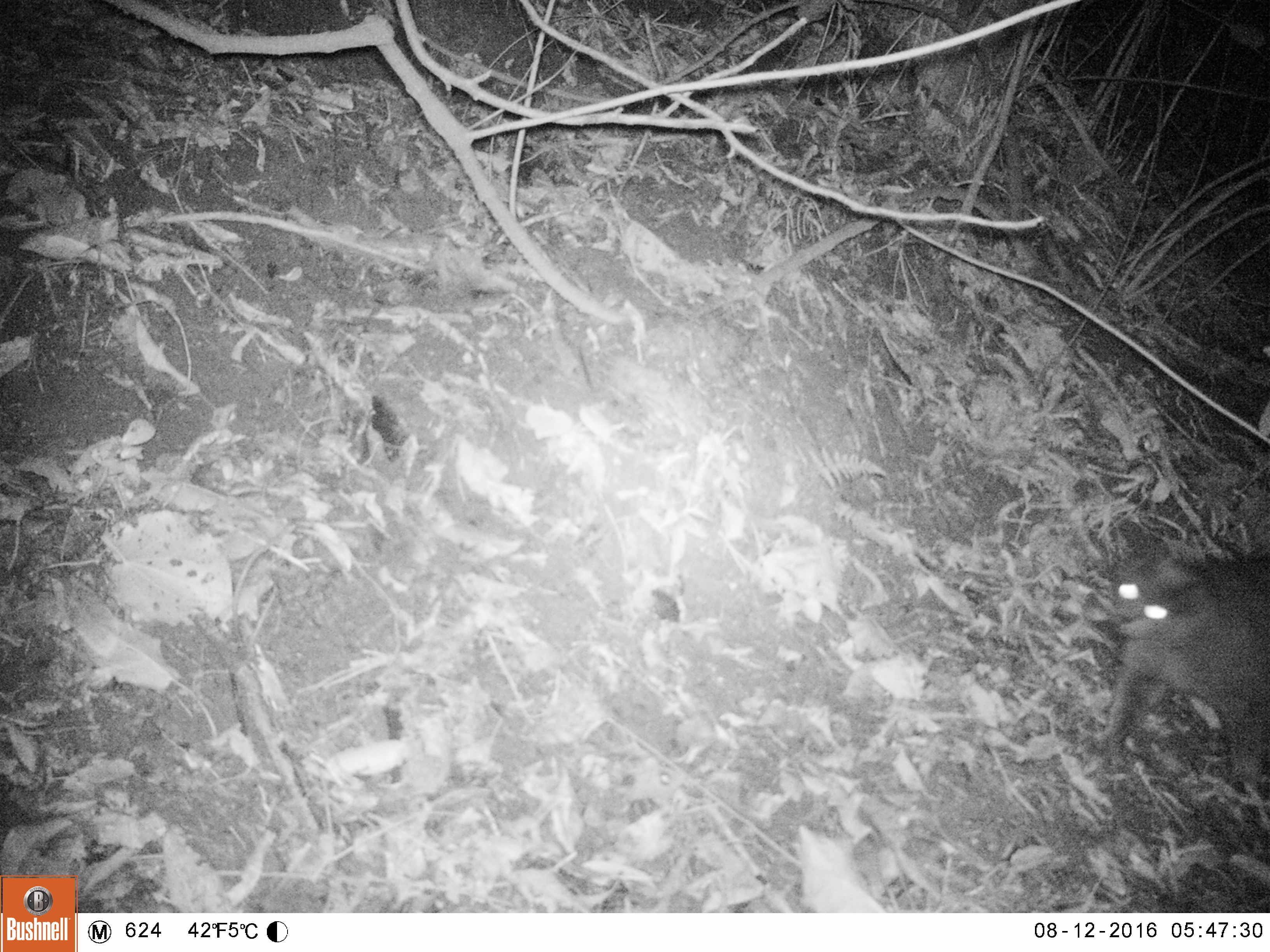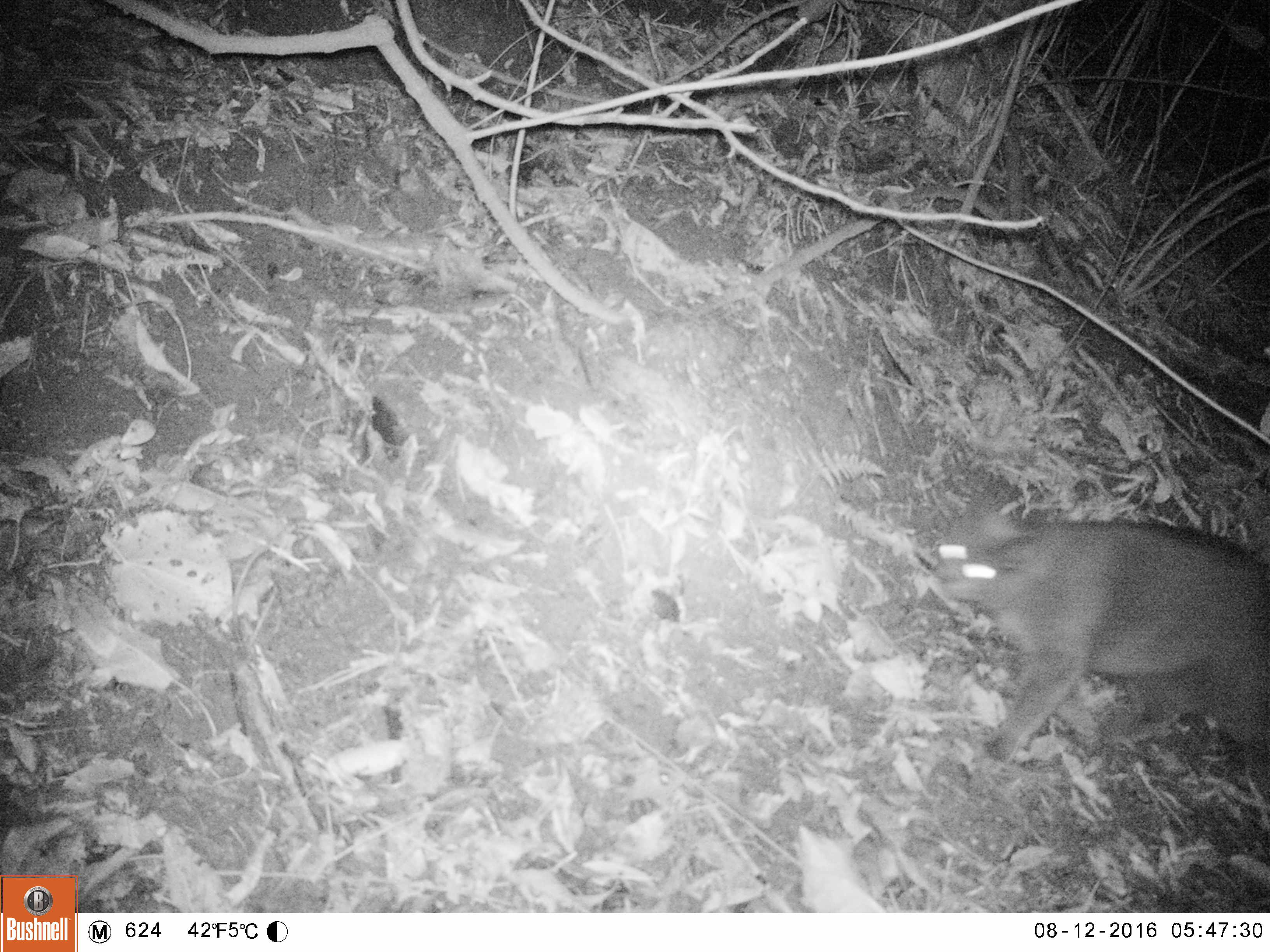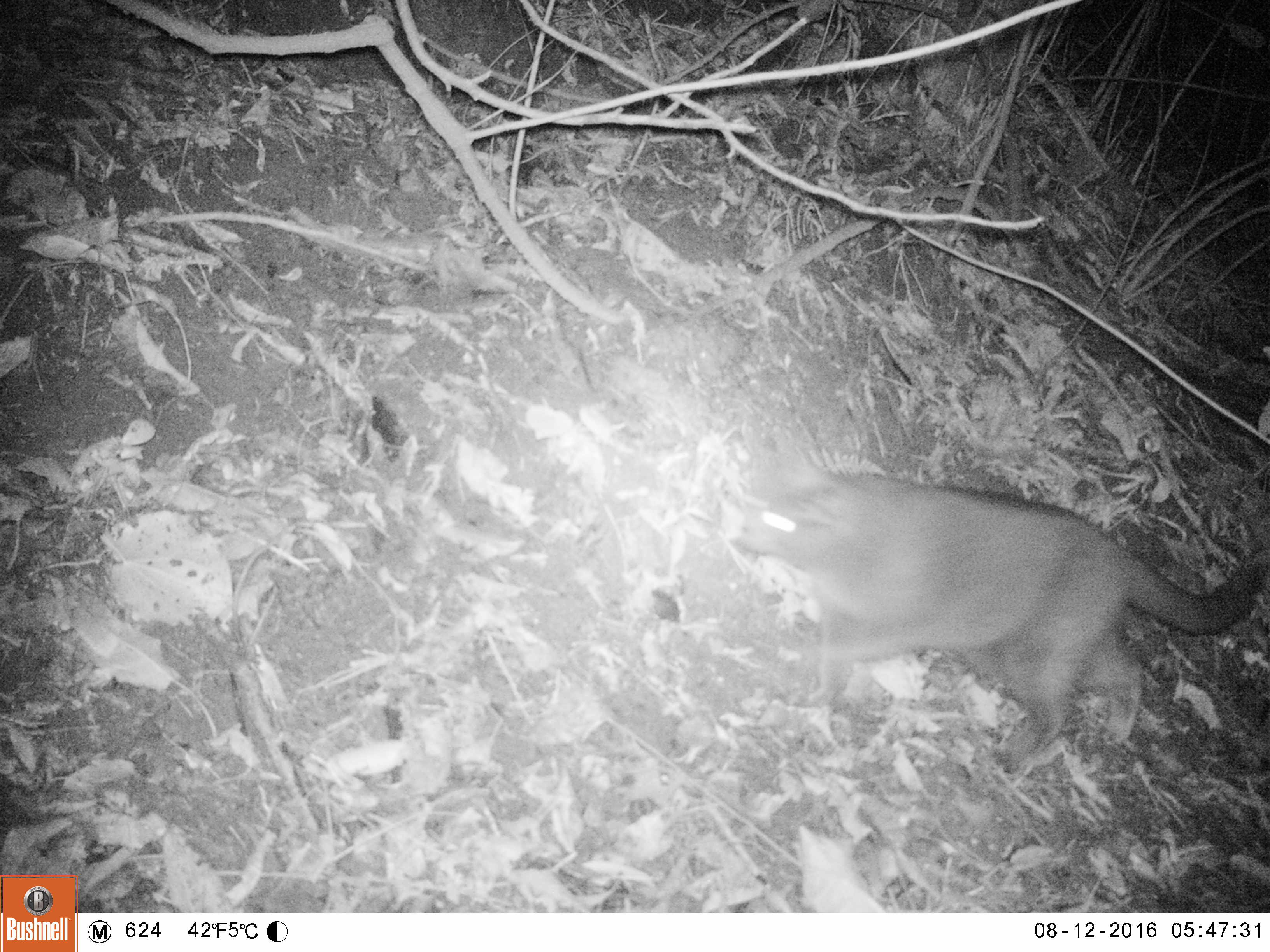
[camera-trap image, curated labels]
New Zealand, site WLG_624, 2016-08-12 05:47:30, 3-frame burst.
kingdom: Animalia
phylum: Chordata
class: Mammalia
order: Carnivora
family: Felidae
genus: Felis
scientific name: Felis catus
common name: domestic cat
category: cat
Cat (domestic cat) (Felis catus).